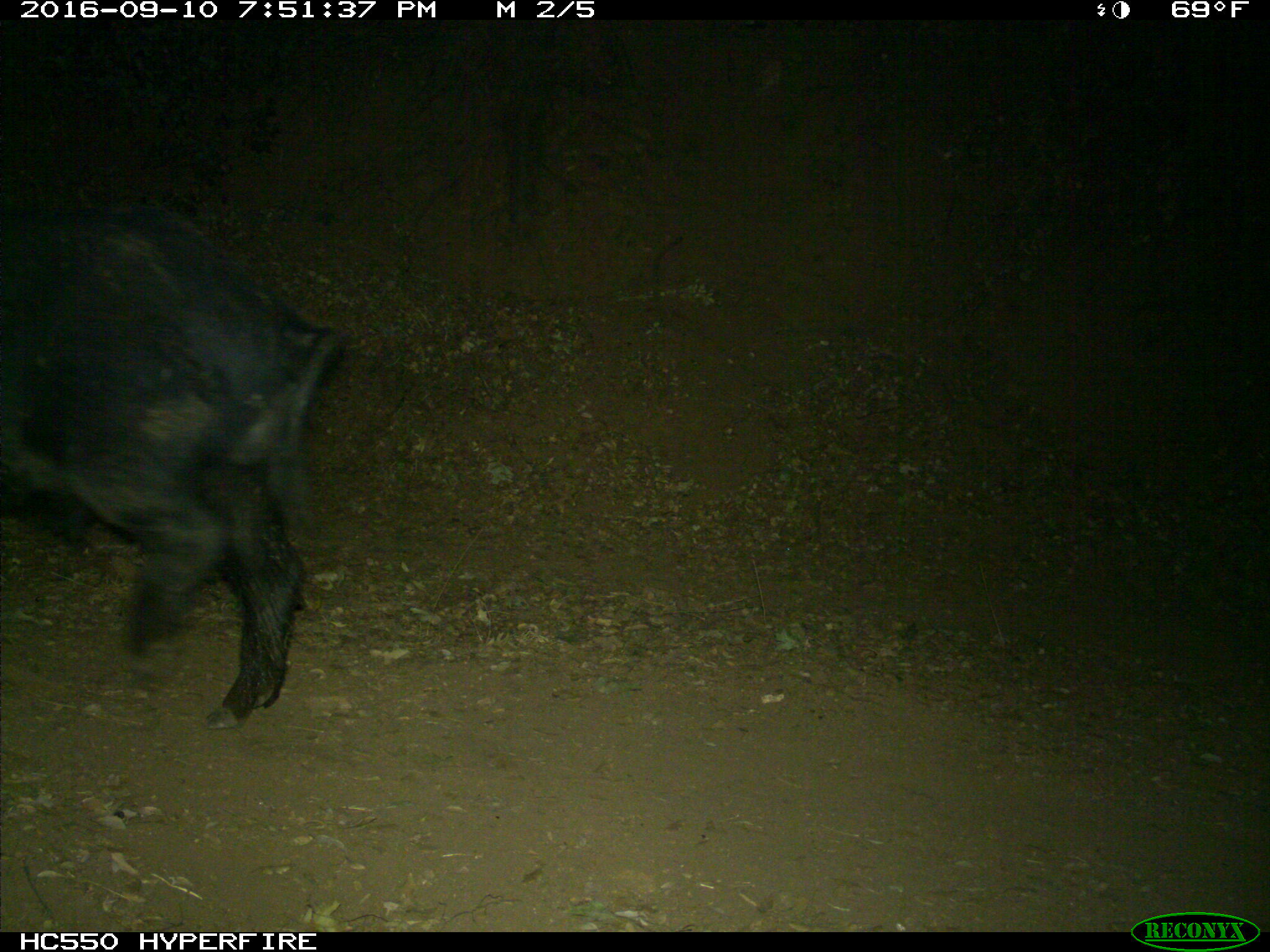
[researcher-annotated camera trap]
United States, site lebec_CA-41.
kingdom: Animalia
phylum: Chordata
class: Mammalia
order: Artiodactyla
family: Suidae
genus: Sus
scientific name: Sus scrofa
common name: wild boar